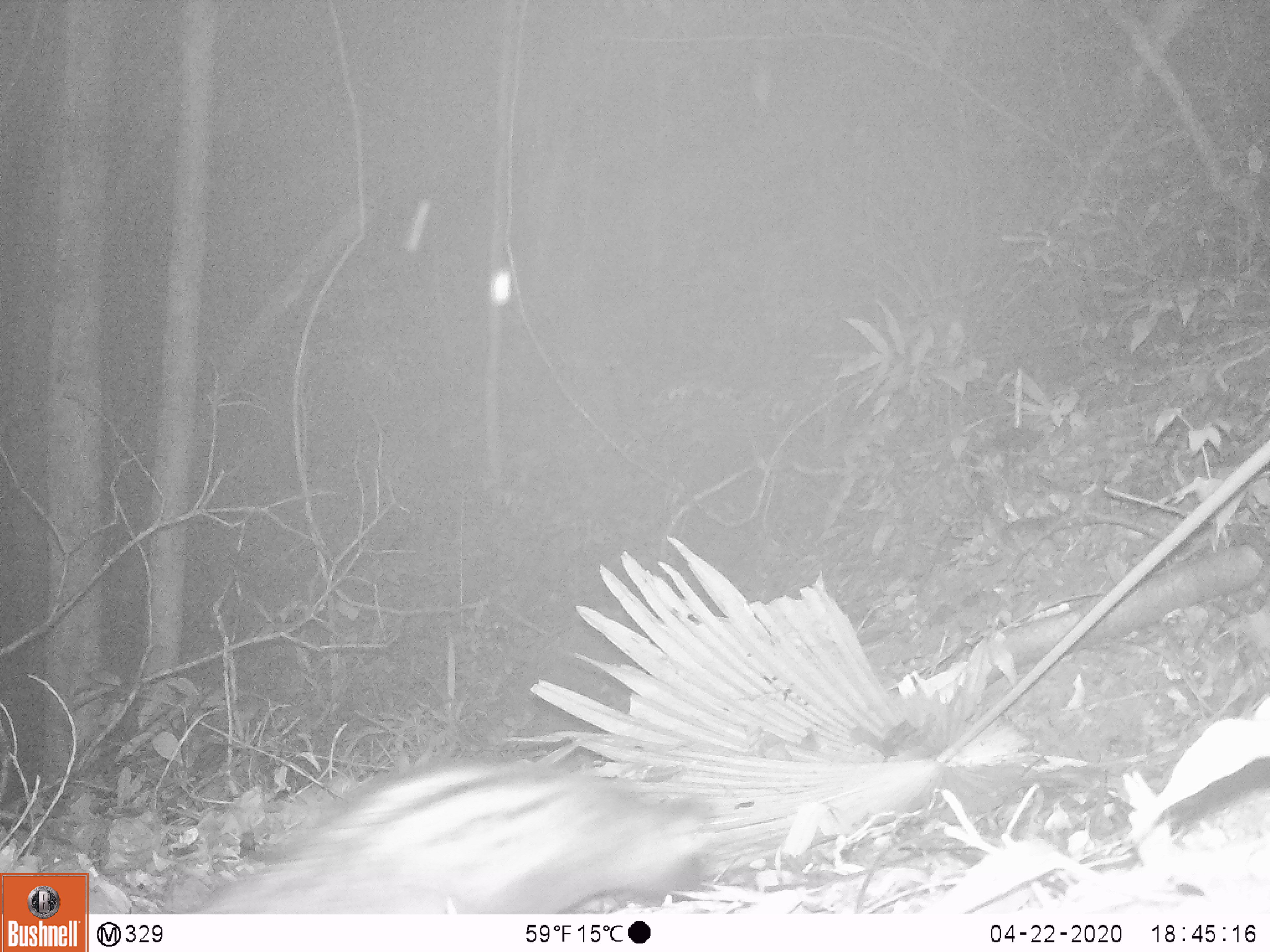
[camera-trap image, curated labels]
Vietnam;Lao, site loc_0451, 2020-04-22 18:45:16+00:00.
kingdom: Animalia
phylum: Chordata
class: Mammalia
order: Carnivora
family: Viverridae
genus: Paradoxurus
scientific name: Paradoxurus hermaphroditus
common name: common palm civet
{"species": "common palm civet (Paradoxurus hermaphroditus)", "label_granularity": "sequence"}